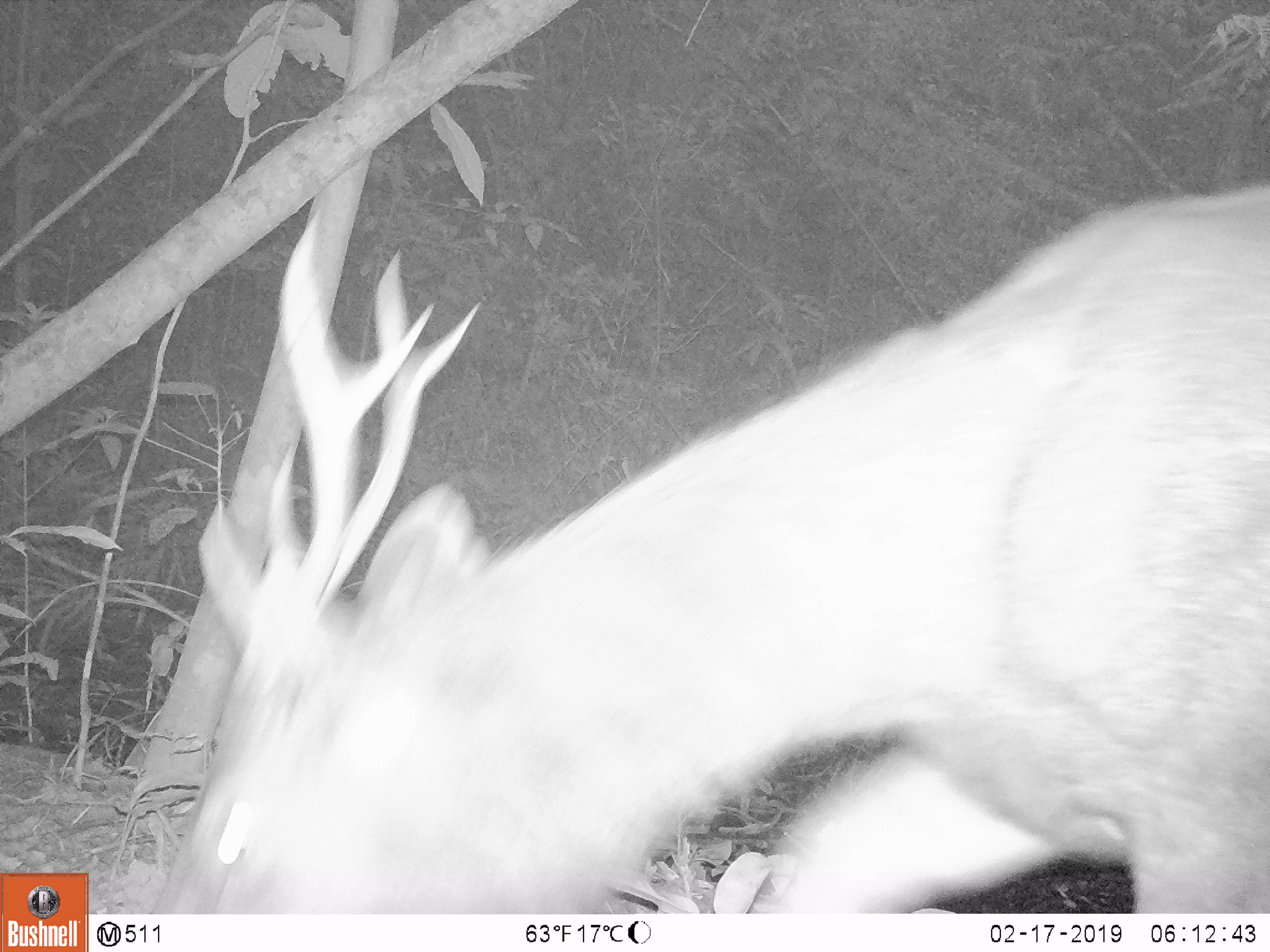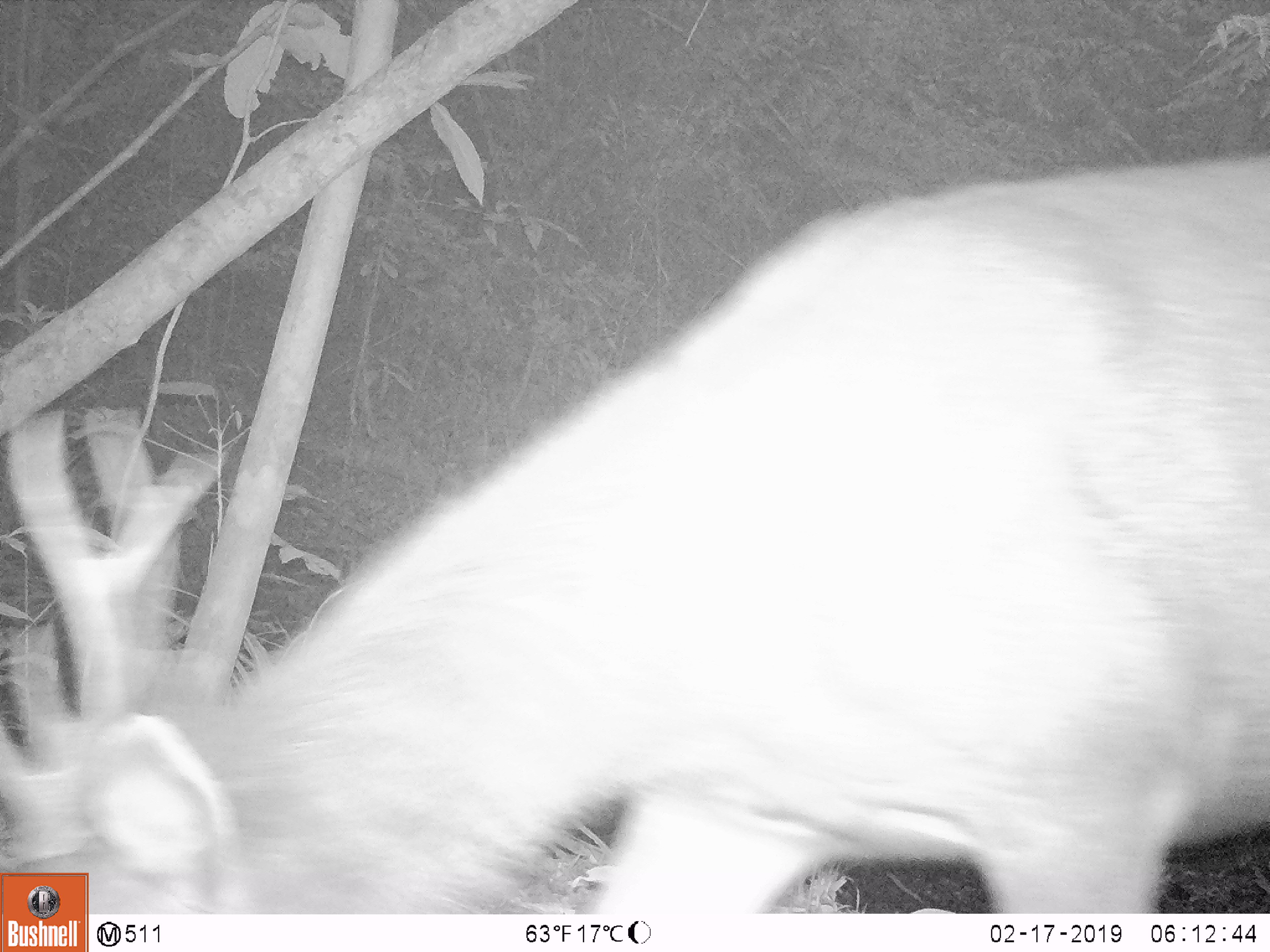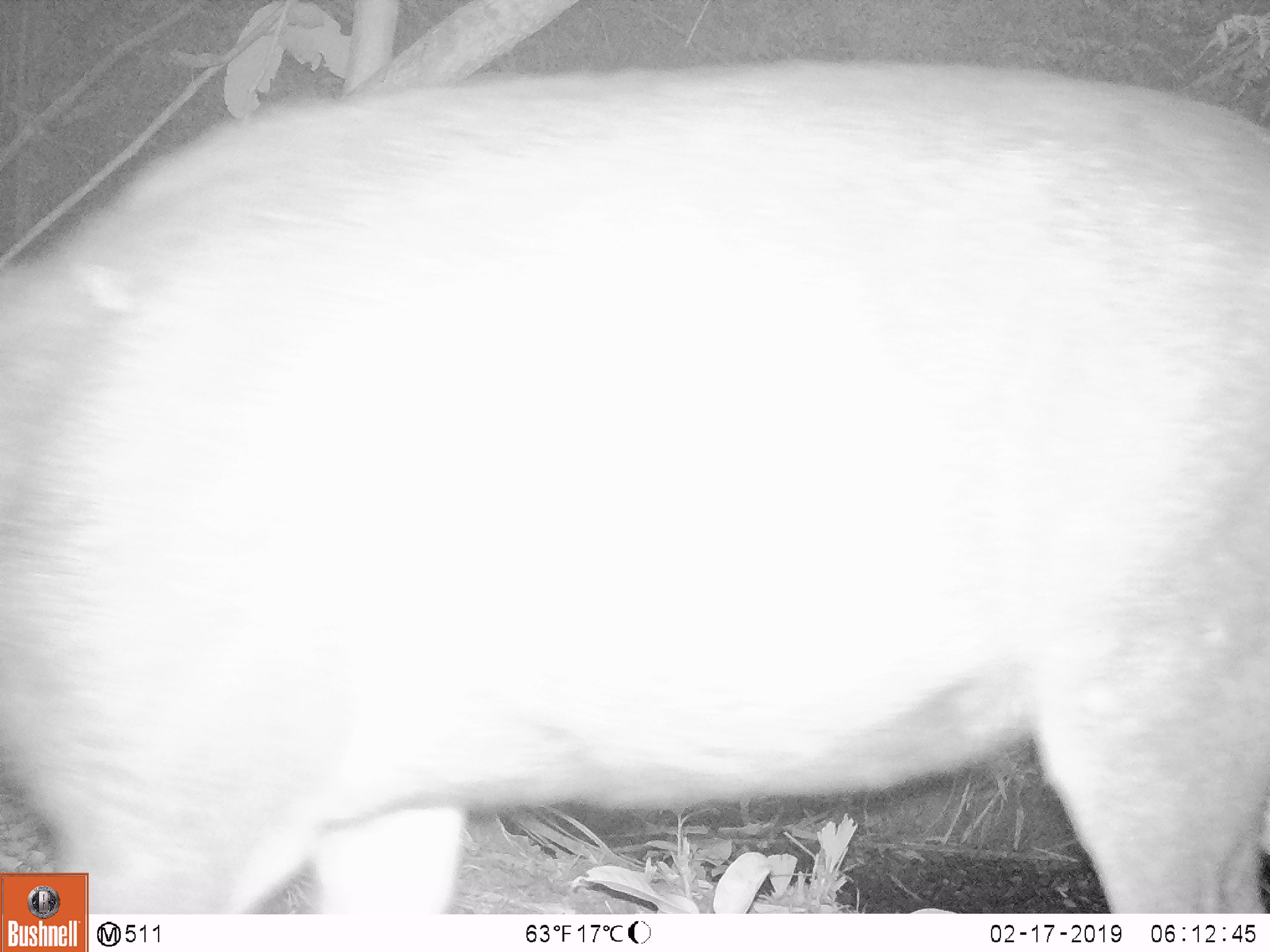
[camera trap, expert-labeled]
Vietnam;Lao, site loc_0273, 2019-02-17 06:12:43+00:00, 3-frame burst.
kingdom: Animalia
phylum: Chordata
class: Mammalia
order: Artiodactyla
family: Cervidae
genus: Rusa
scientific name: Rusa unicolor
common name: sambar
Sambar (Rusa unicolor). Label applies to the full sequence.